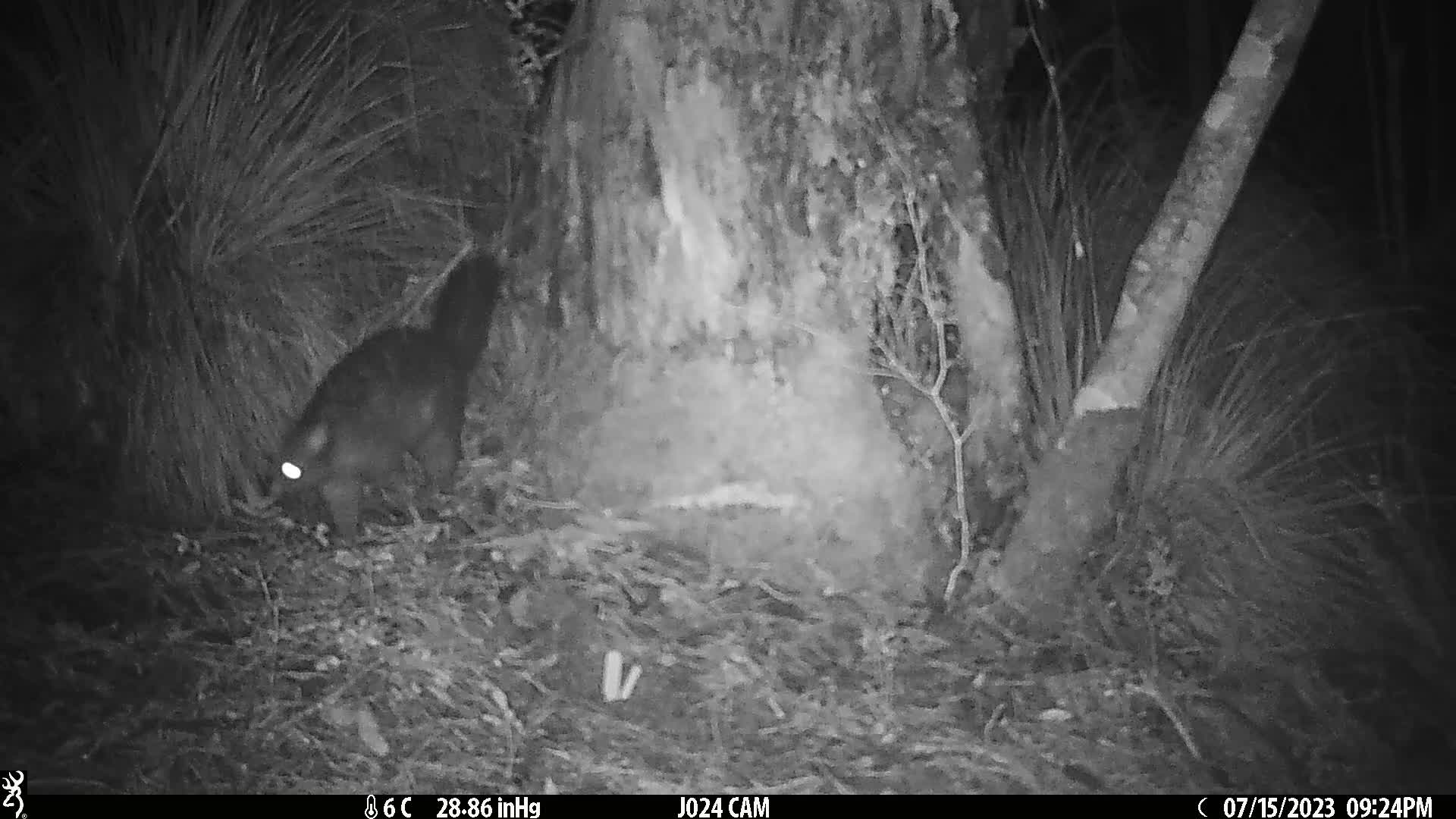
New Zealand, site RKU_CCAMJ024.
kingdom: Animalia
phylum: Chordata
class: Mammalia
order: Diprotodontia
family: Phalangeridae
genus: Trichosurus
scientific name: Trichosurus vulpecula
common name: common brushtail possum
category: possum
Possum (common brushtail possum) (Trichosurus vulpecula).